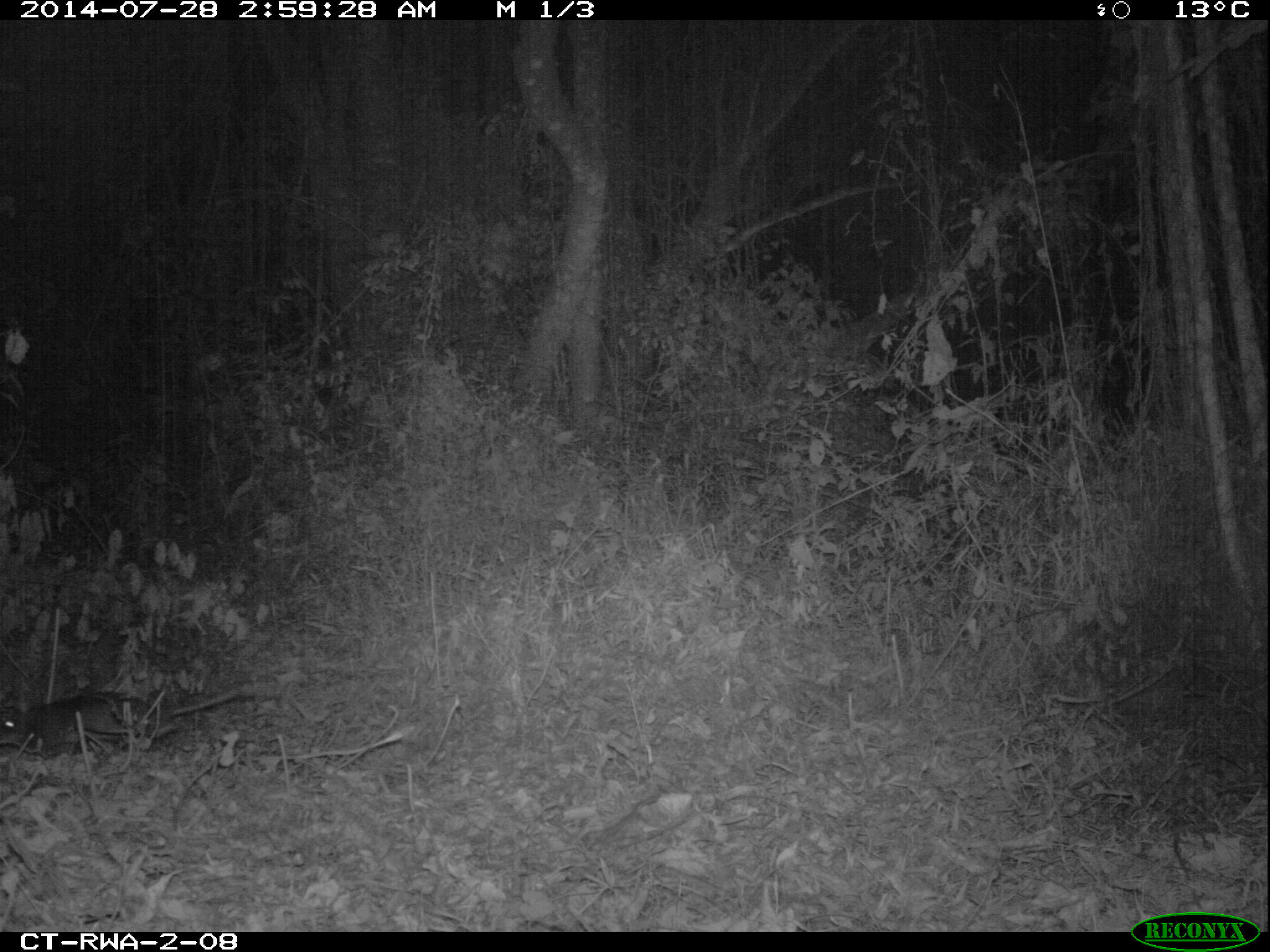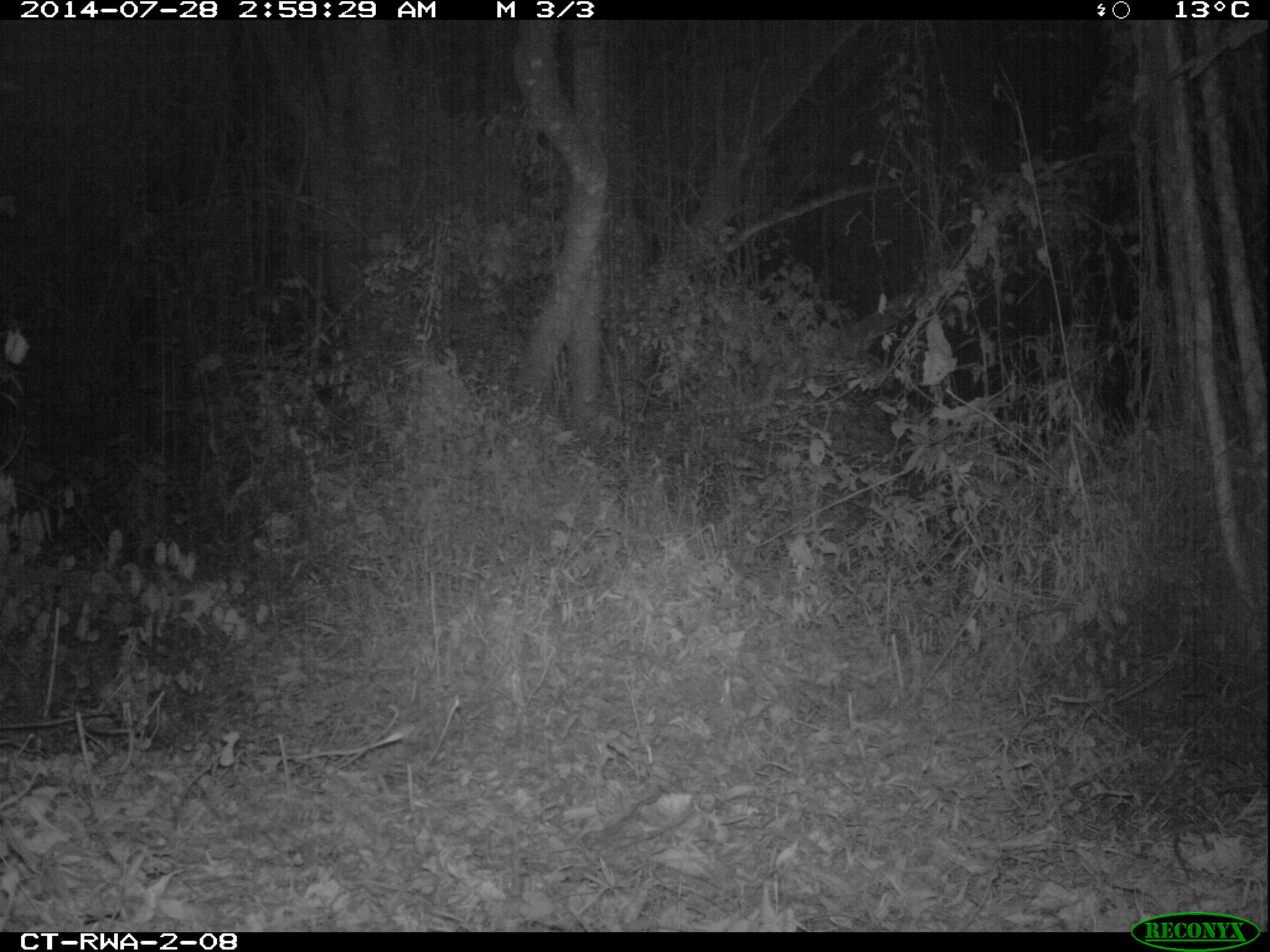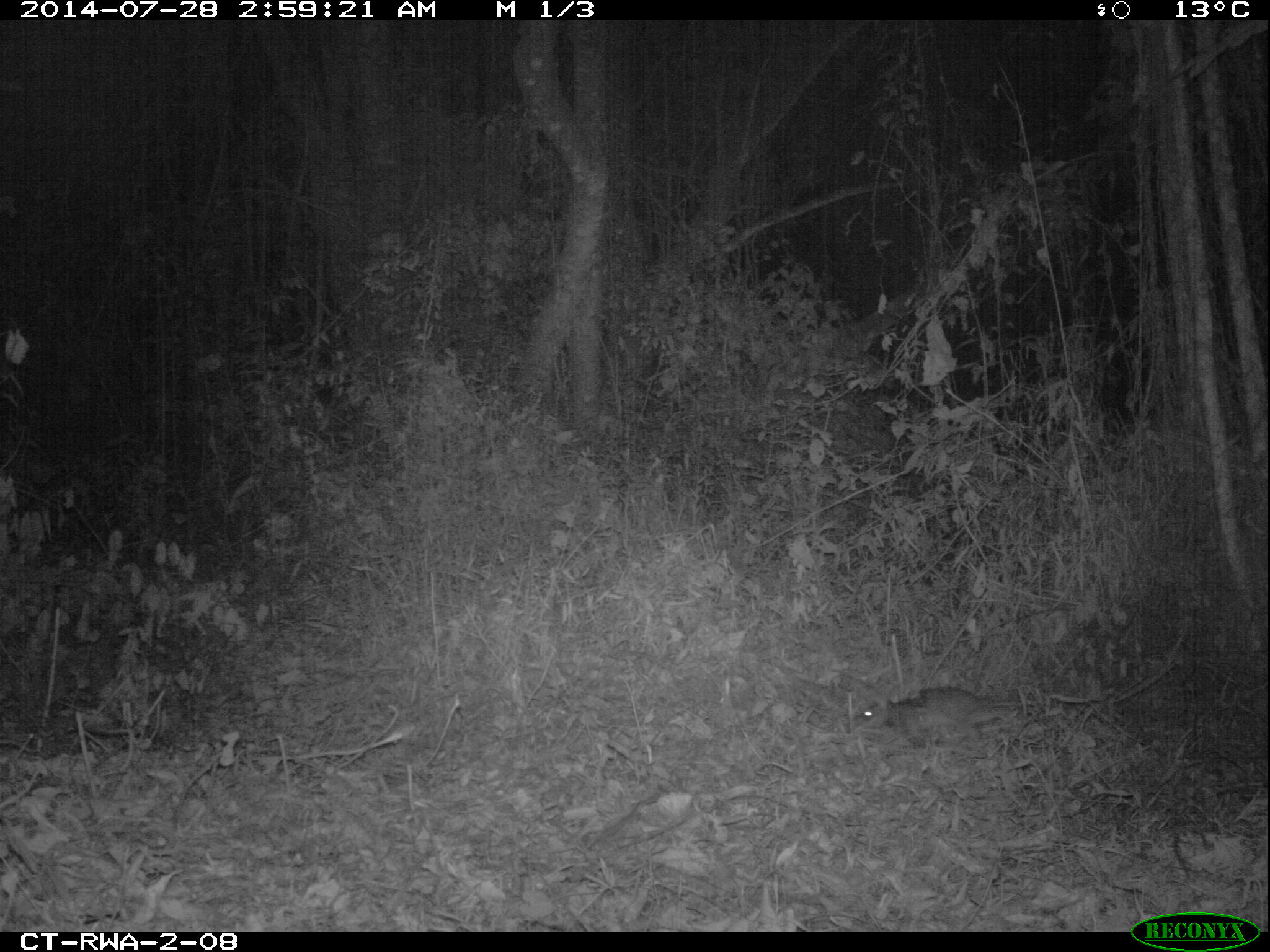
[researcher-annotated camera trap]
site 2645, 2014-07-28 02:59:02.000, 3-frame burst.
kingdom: Animalia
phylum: Chordata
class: Mammalia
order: Rodentia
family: Nesomyidae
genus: Cricetomys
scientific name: Cricetomys gambianus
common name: african giant pouched rat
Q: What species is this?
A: Cricetomys gambianus (african giant pouched rat).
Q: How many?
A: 1.